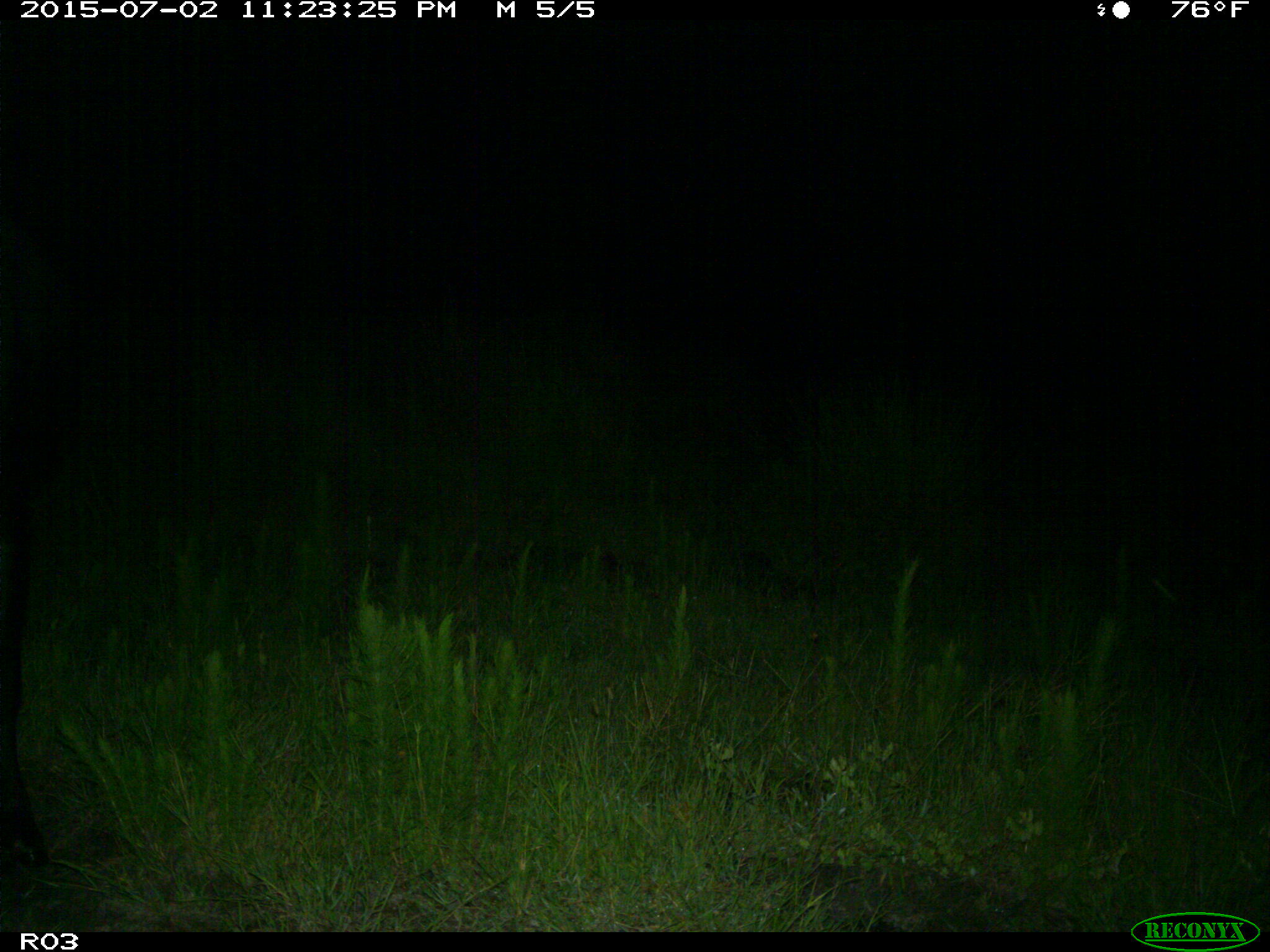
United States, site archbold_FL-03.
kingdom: Animalia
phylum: Chordata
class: Mammalia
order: Artiodactyla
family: Bovidae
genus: Bos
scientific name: Bos taurus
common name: domestic cow